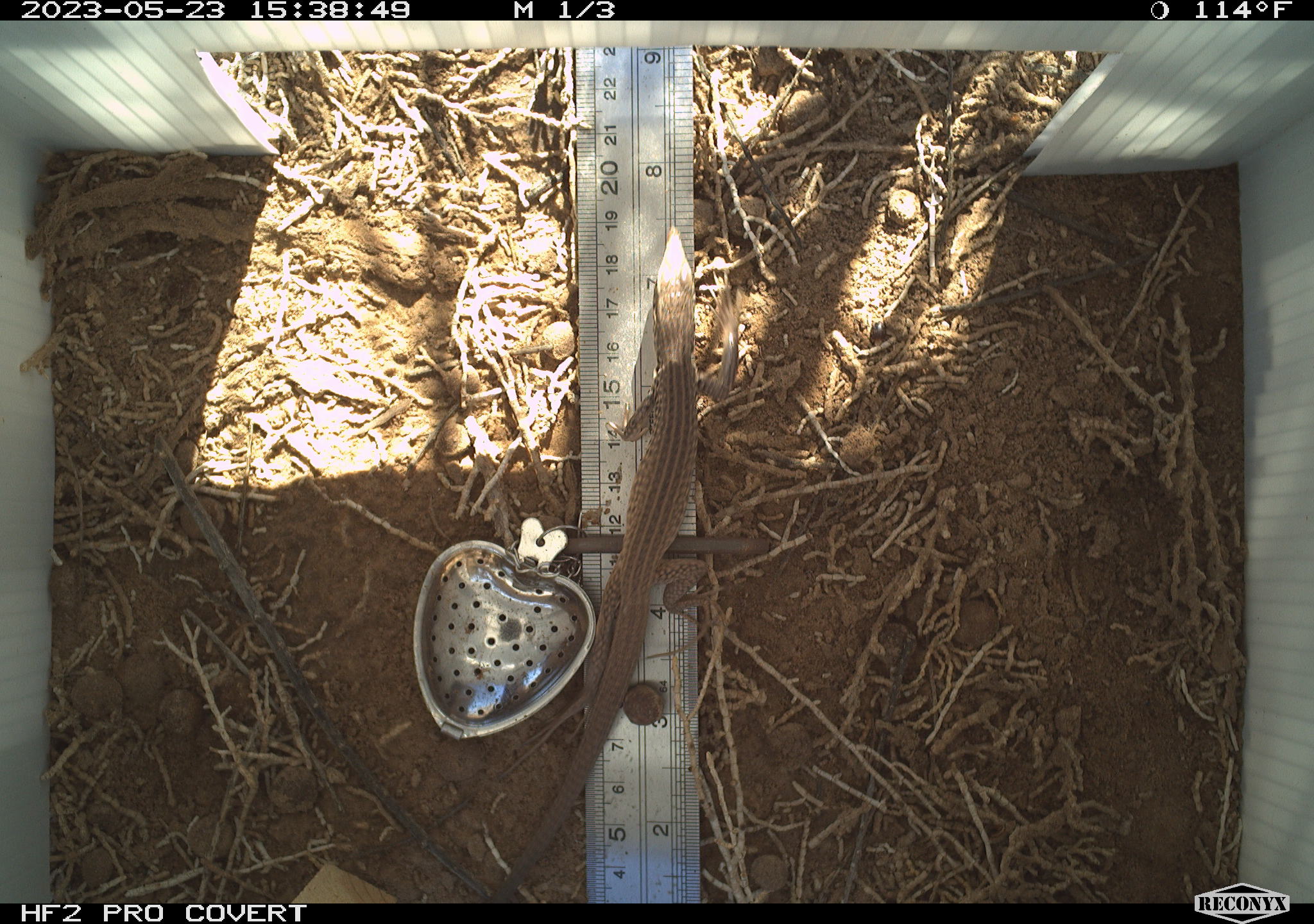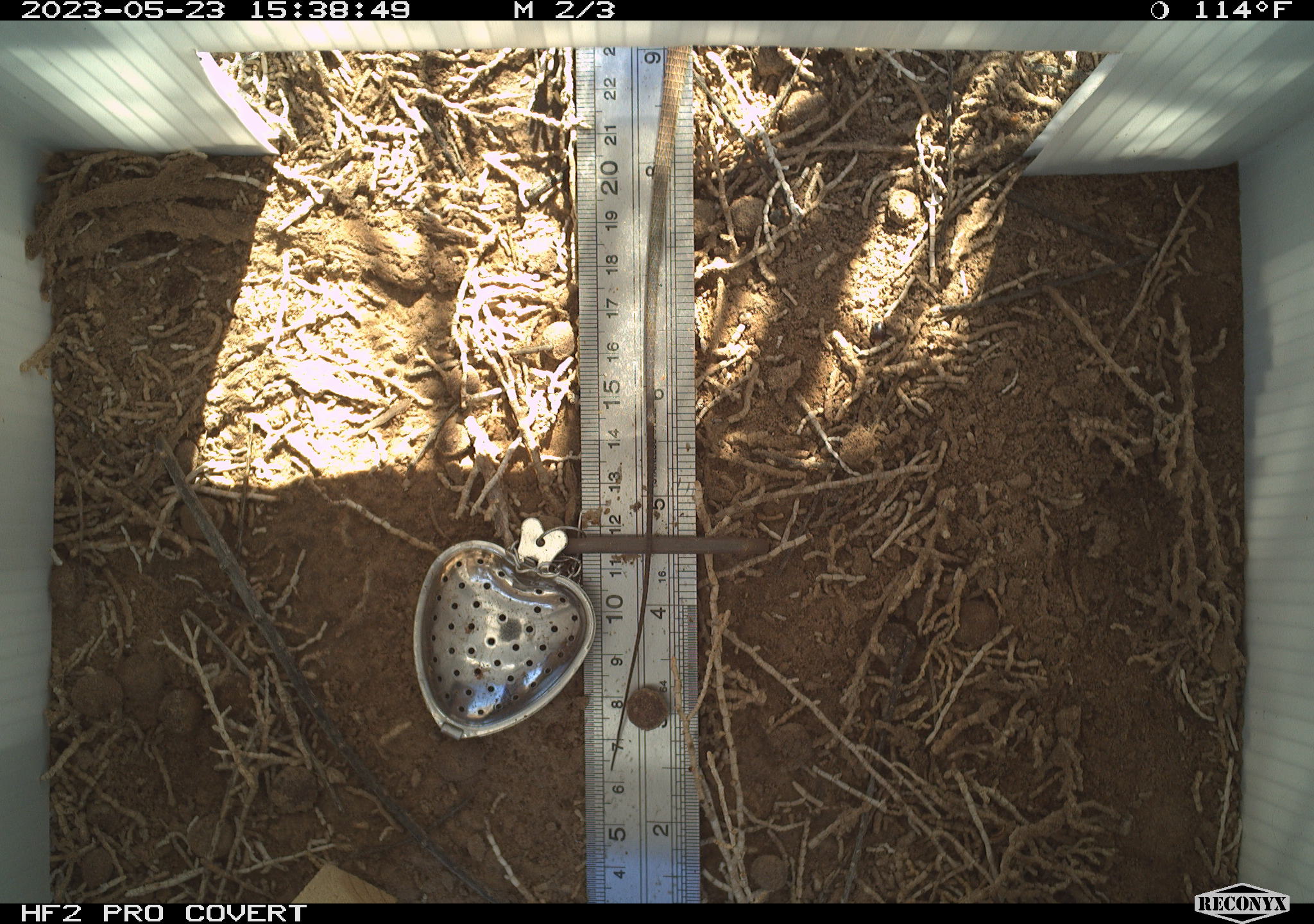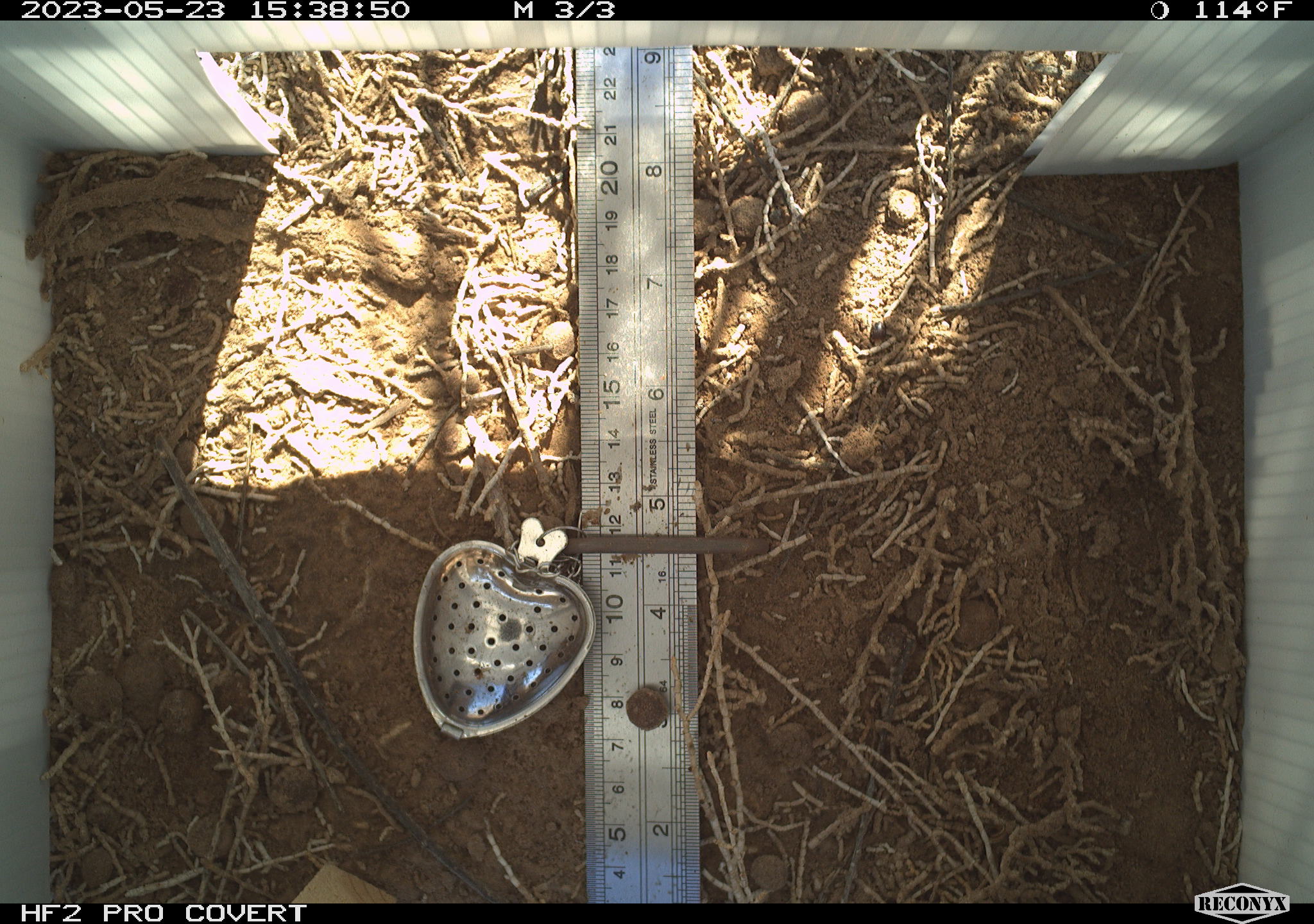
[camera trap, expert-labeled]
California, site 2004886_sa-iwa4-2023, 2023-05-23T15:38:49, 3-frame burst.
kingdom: Animalia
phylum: Chordata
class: Reptilia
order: Squamata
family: Teiidae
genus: Aspidoscelis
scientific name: Aspidoscelis tigris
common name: western whiptail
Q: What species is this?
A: Western whiptail (Aspidoscelis tigris).